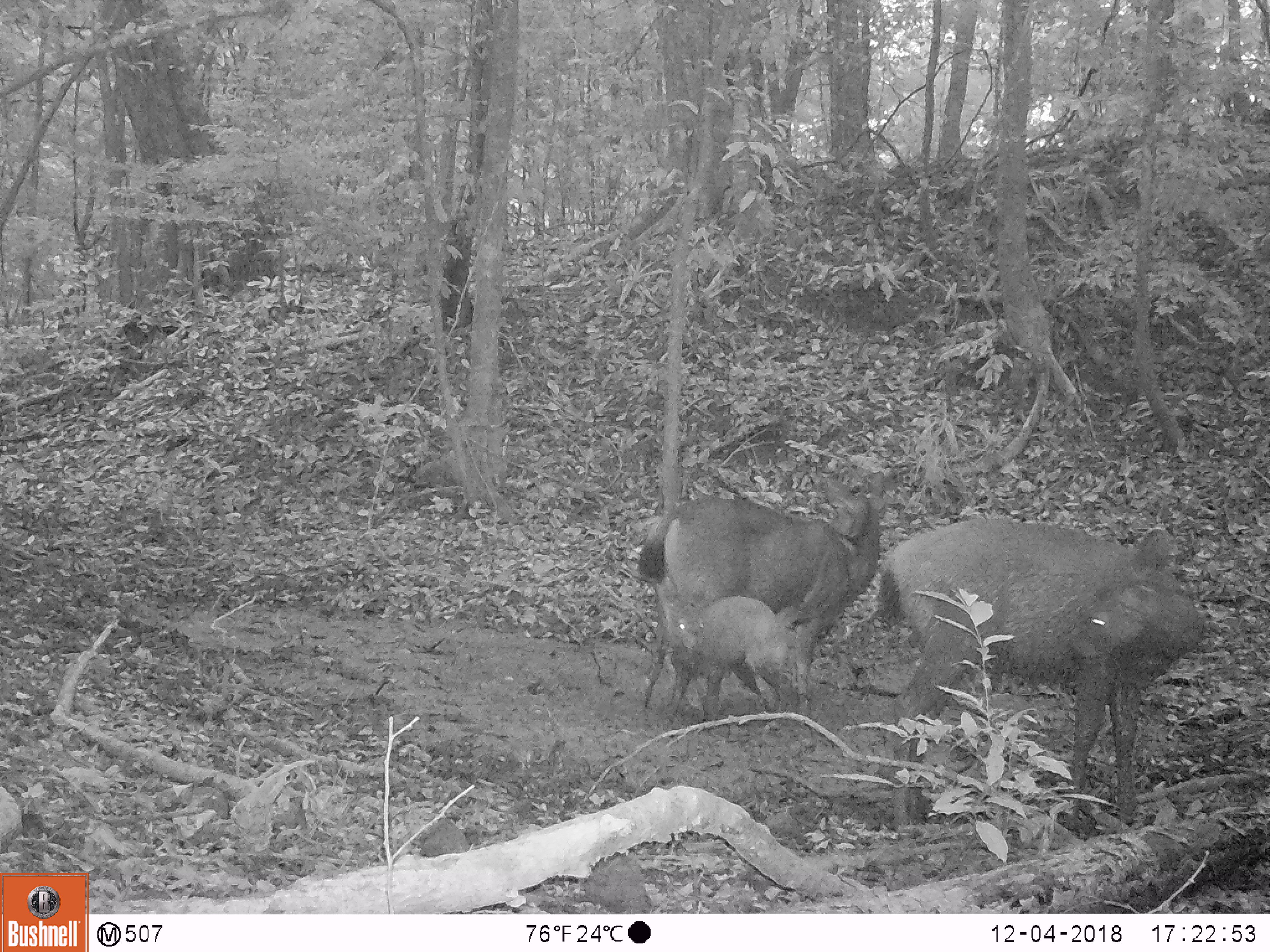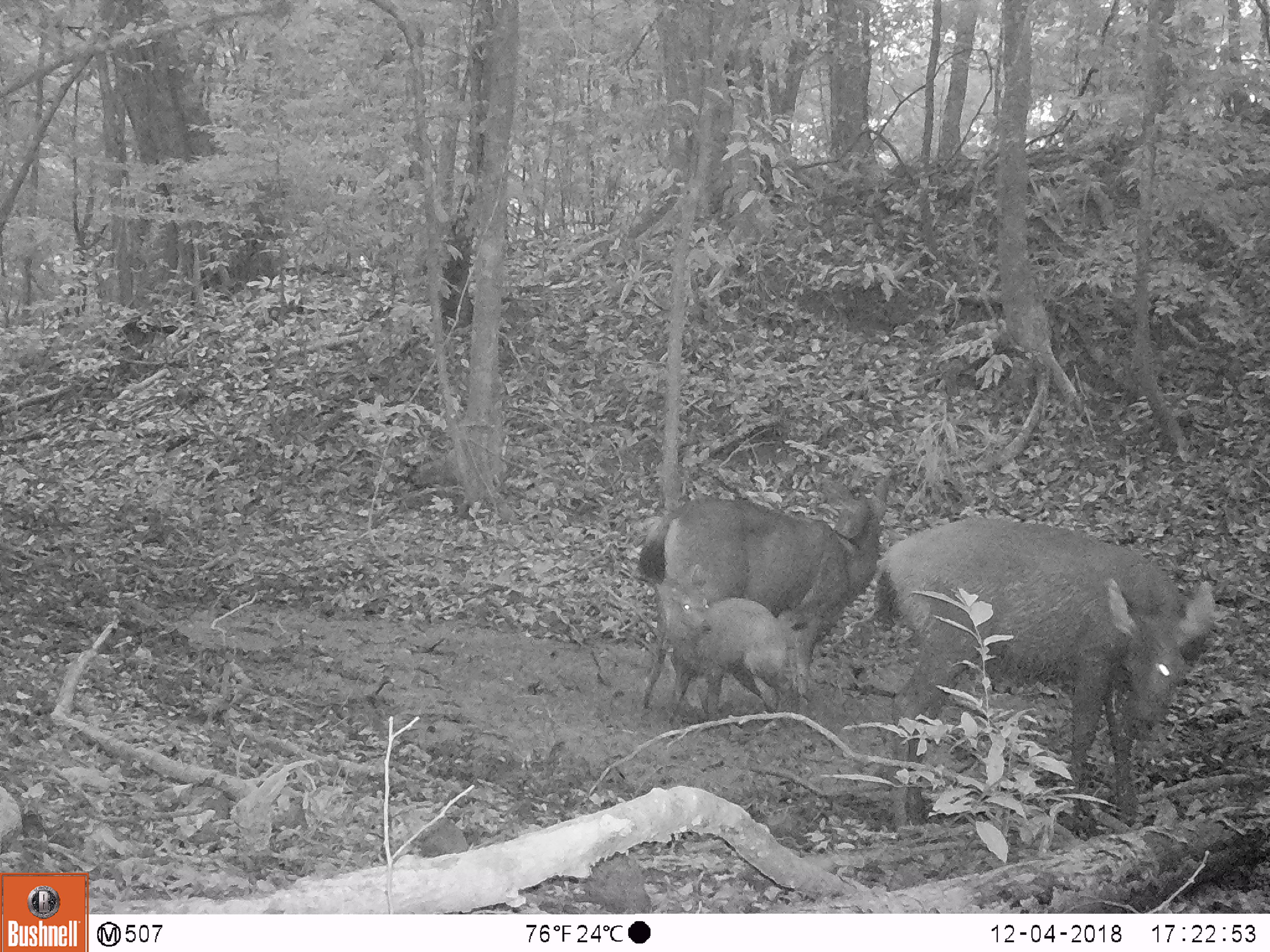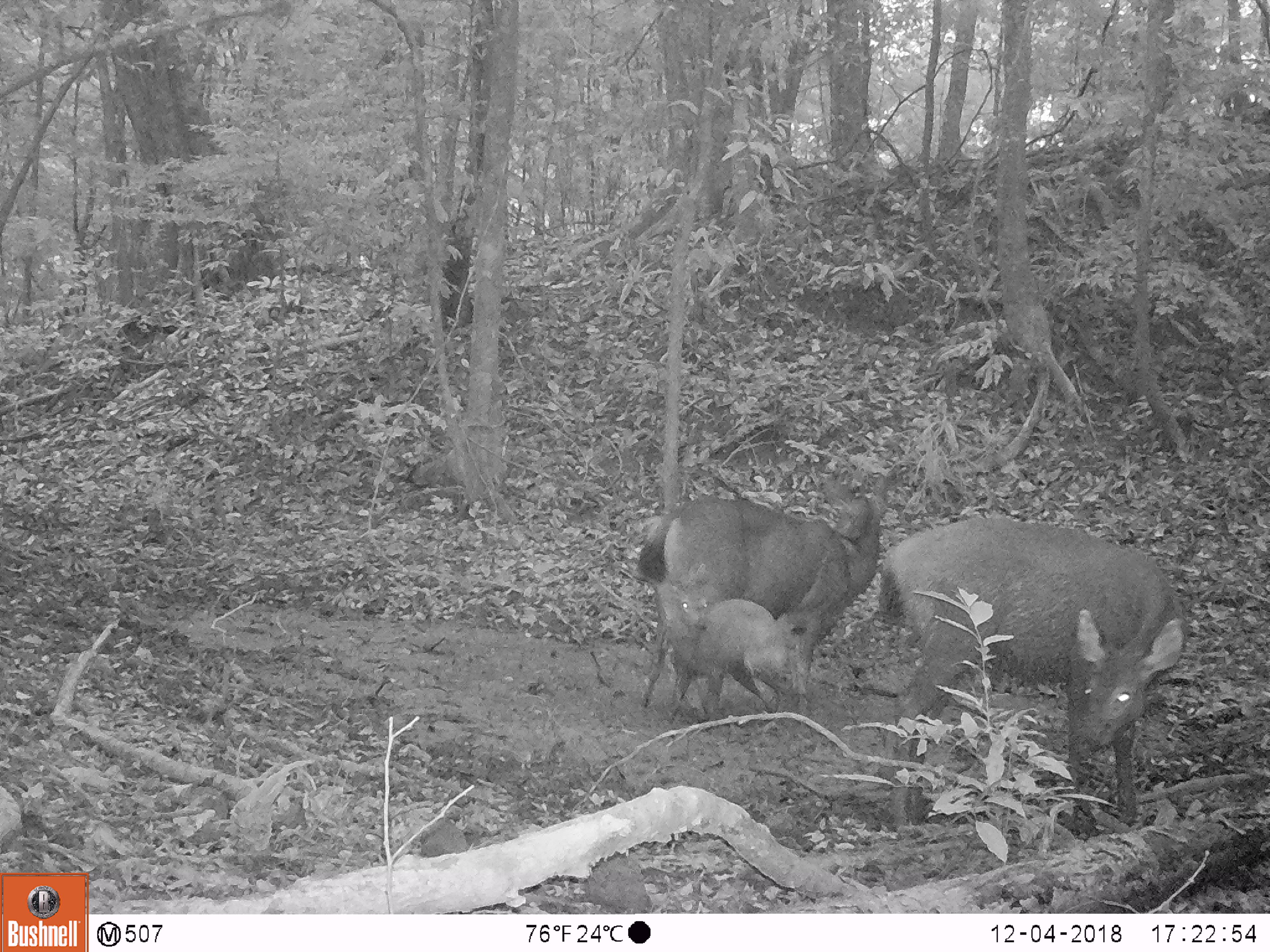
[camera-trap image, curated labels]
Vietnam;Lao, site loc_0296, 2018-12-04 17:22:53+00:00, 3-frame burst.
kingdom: Animalia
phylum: Chordata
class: Mammalia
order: Artiodactyla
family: Cervidae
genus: Rusa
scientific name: Rusa unicolor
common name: sambar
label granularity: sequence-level